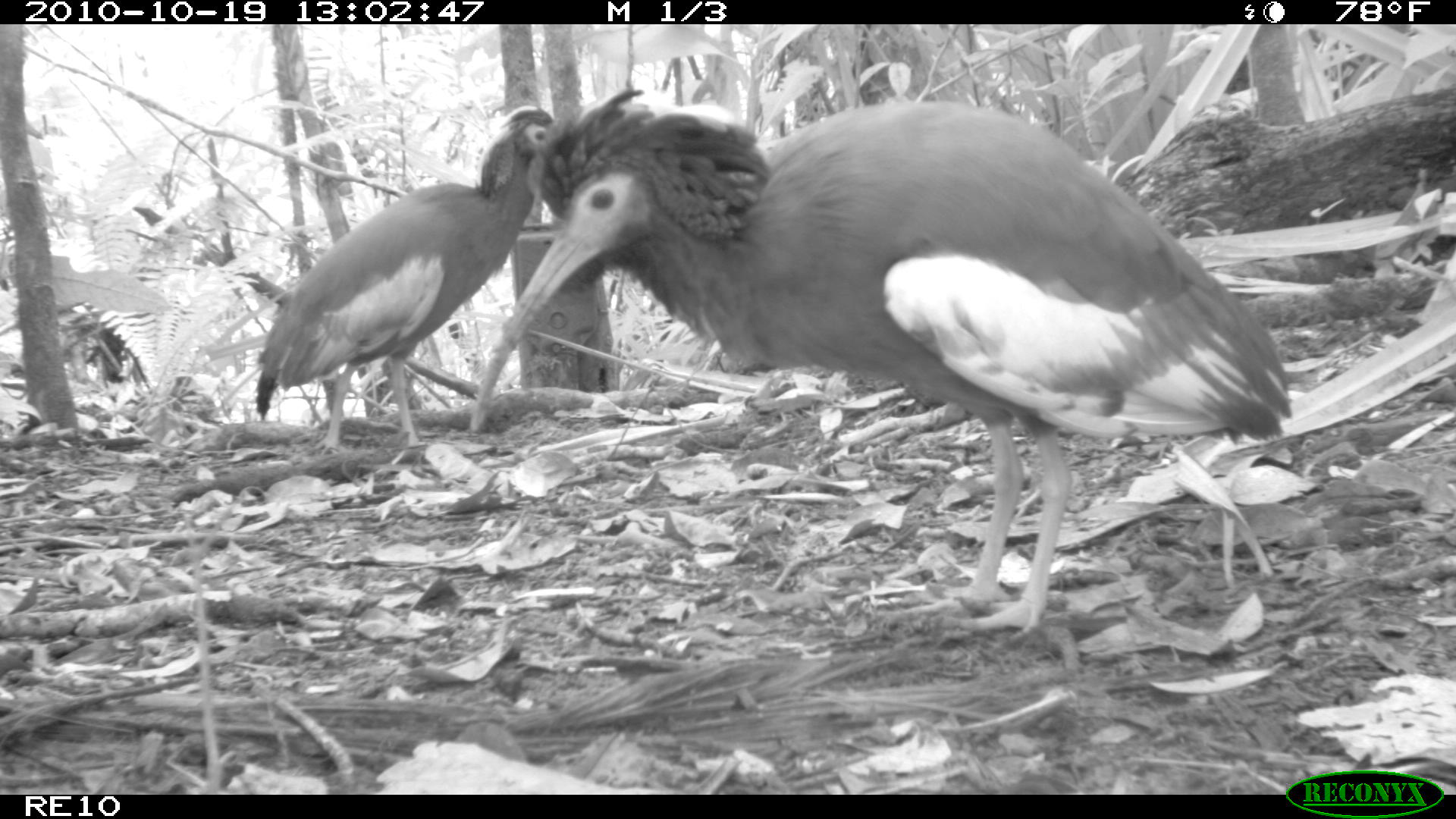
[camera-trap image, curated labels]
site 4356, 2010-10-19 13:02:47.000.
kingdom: Animalia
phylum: Chordata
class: Aves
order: Pelecaniformes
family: Threskiornithidae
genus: Lophotibis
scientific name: Lophotibis cristata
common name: madagascan ibis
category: lophotibis cristataa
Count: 1.